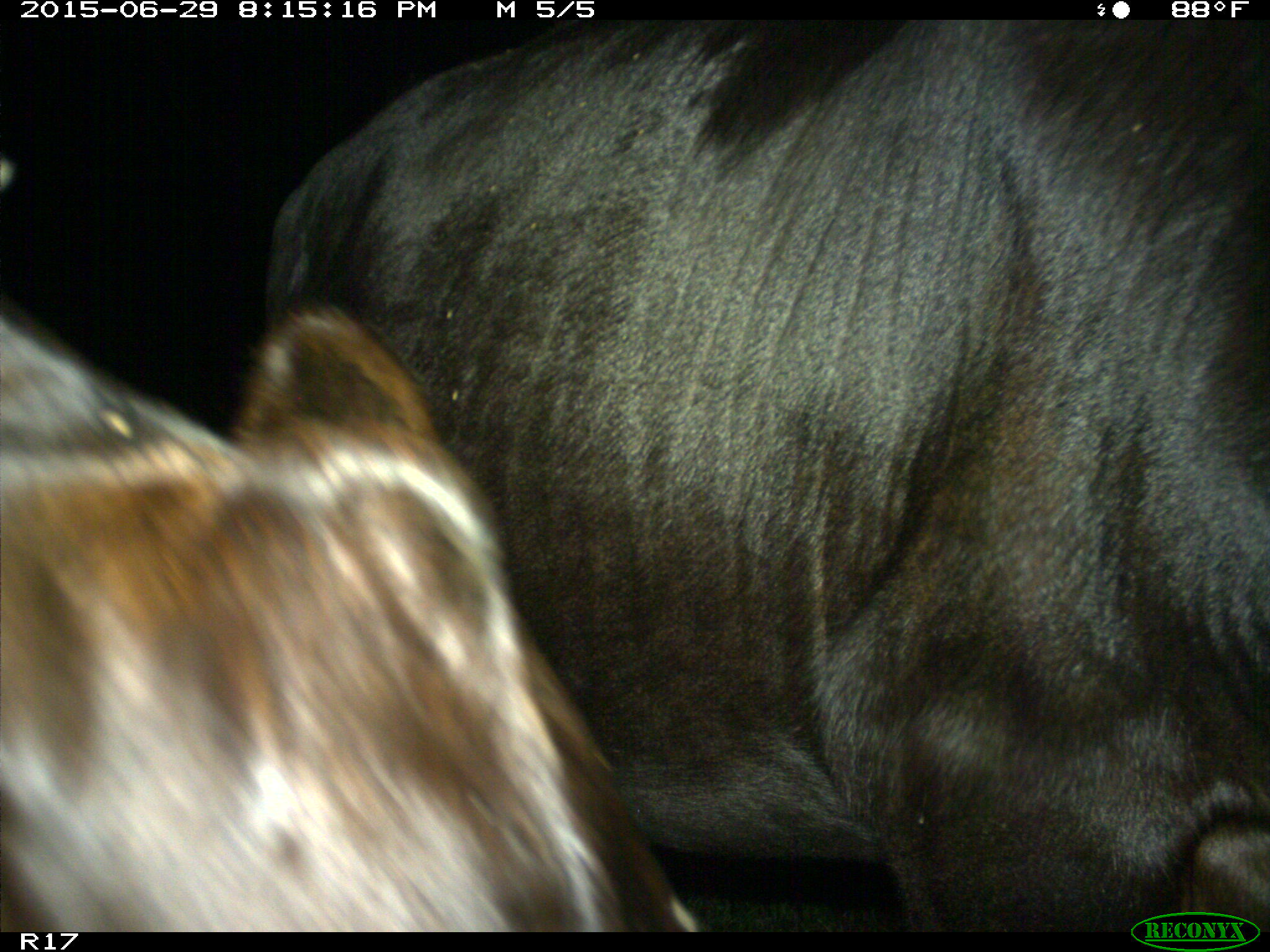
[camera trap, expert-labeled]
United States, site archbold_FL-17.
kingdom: Animalia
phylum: Chordata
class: Mammalia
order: Artiodactyla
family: Bovidae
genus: Bos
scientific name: Bos taurus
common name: domestic cow